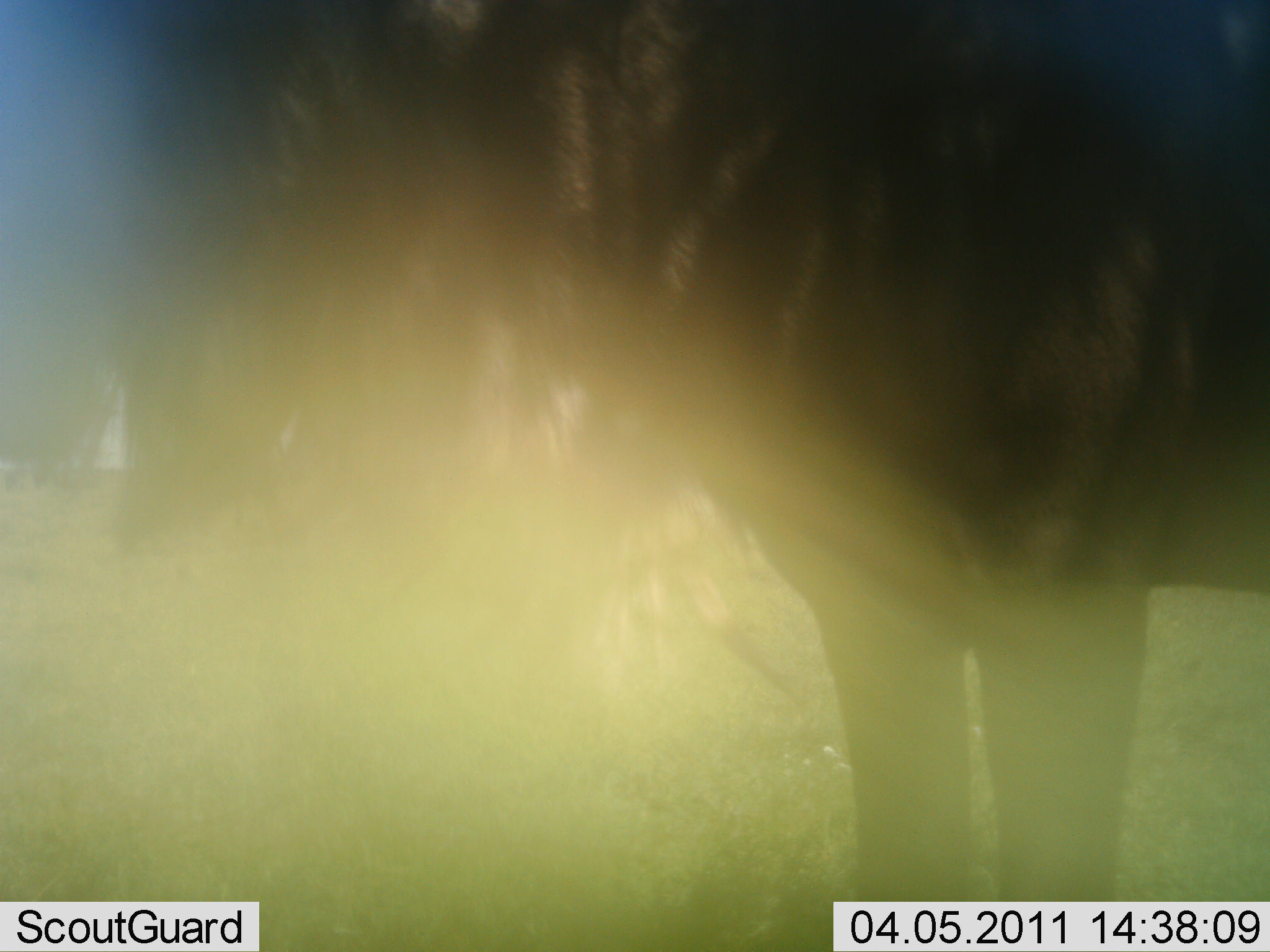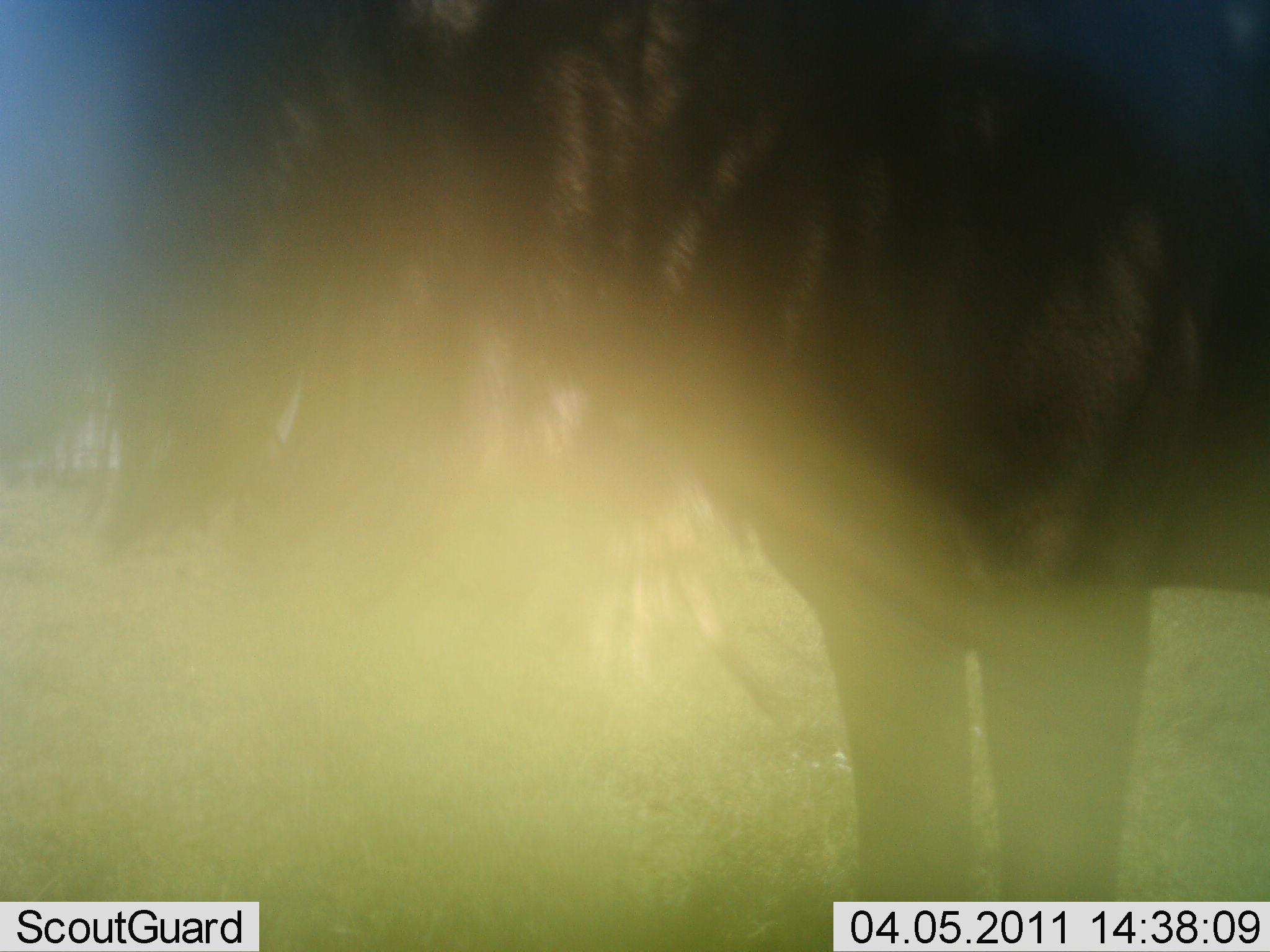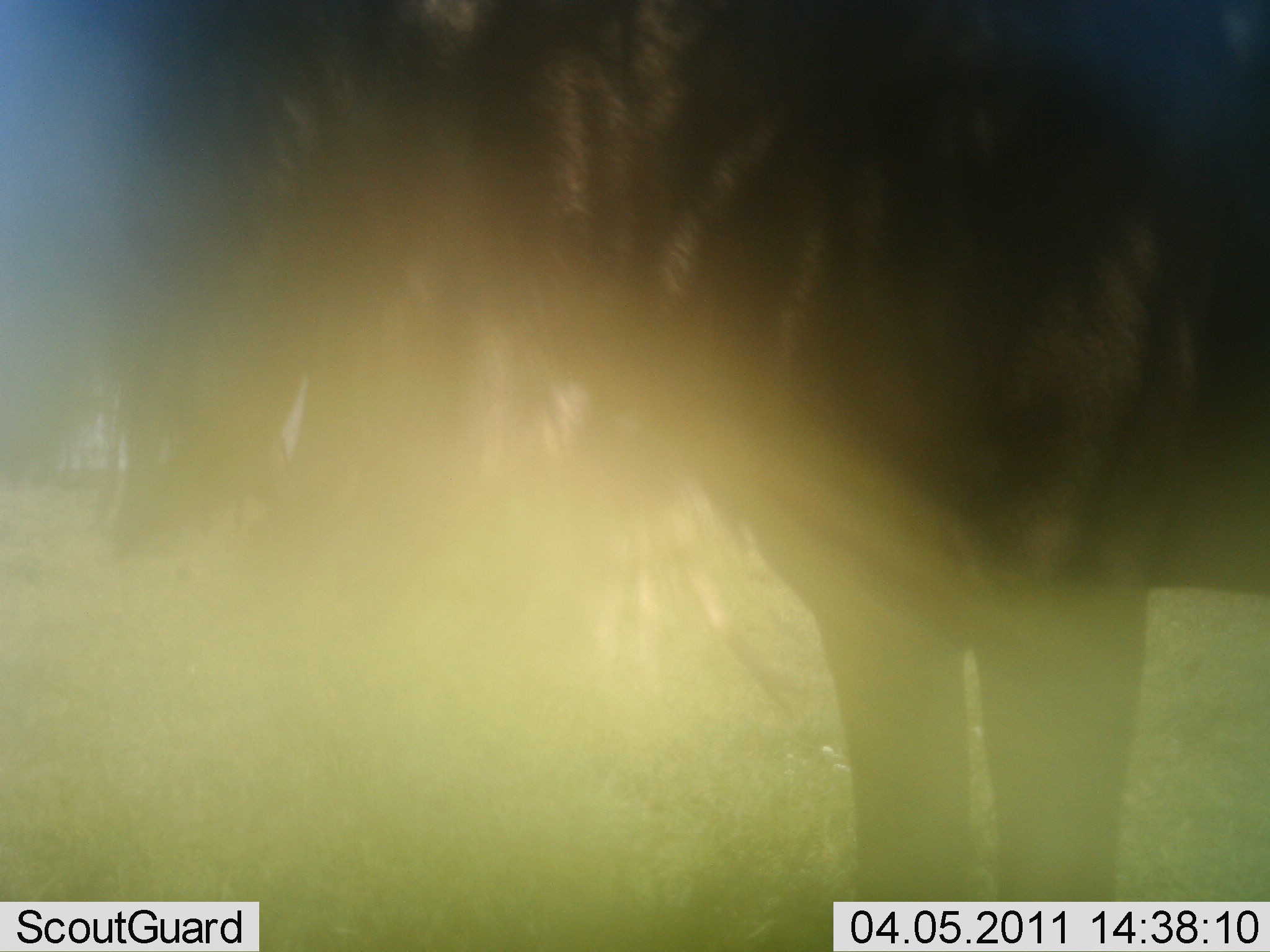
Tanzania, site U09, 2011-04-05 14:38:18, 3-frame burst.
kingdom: Animalia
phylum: Chordata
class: Mammalia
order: Artiodactyla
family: Bovidae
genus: Connochaetes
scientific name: Connochaetes taurinus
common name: blue wildebeest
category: wildebeest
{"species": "wildebeest (blue wildebeest) (Connochaetes taurinus)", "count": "1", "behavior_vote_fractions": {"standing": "100%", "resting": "0%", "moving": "0%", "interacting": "0%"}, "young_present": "0%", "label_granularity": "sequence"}